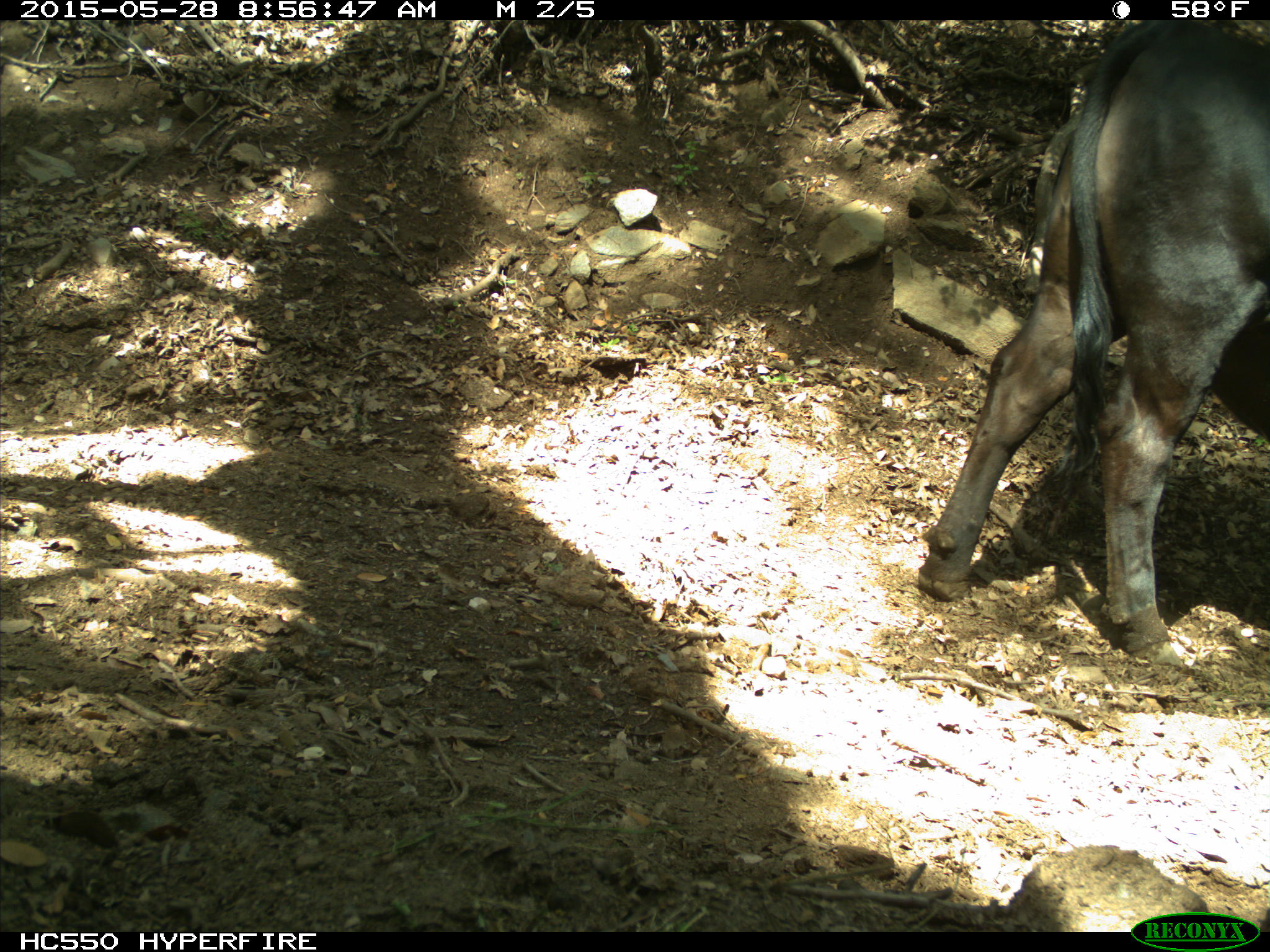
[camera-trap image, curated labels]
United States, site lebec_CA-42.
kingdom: Animalia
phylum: Chordata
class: Mammalia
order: Artiodactyla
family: Bovidae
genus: Bos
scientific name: Bos taurus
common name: domestic cow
Bos taurus (domestic cow).